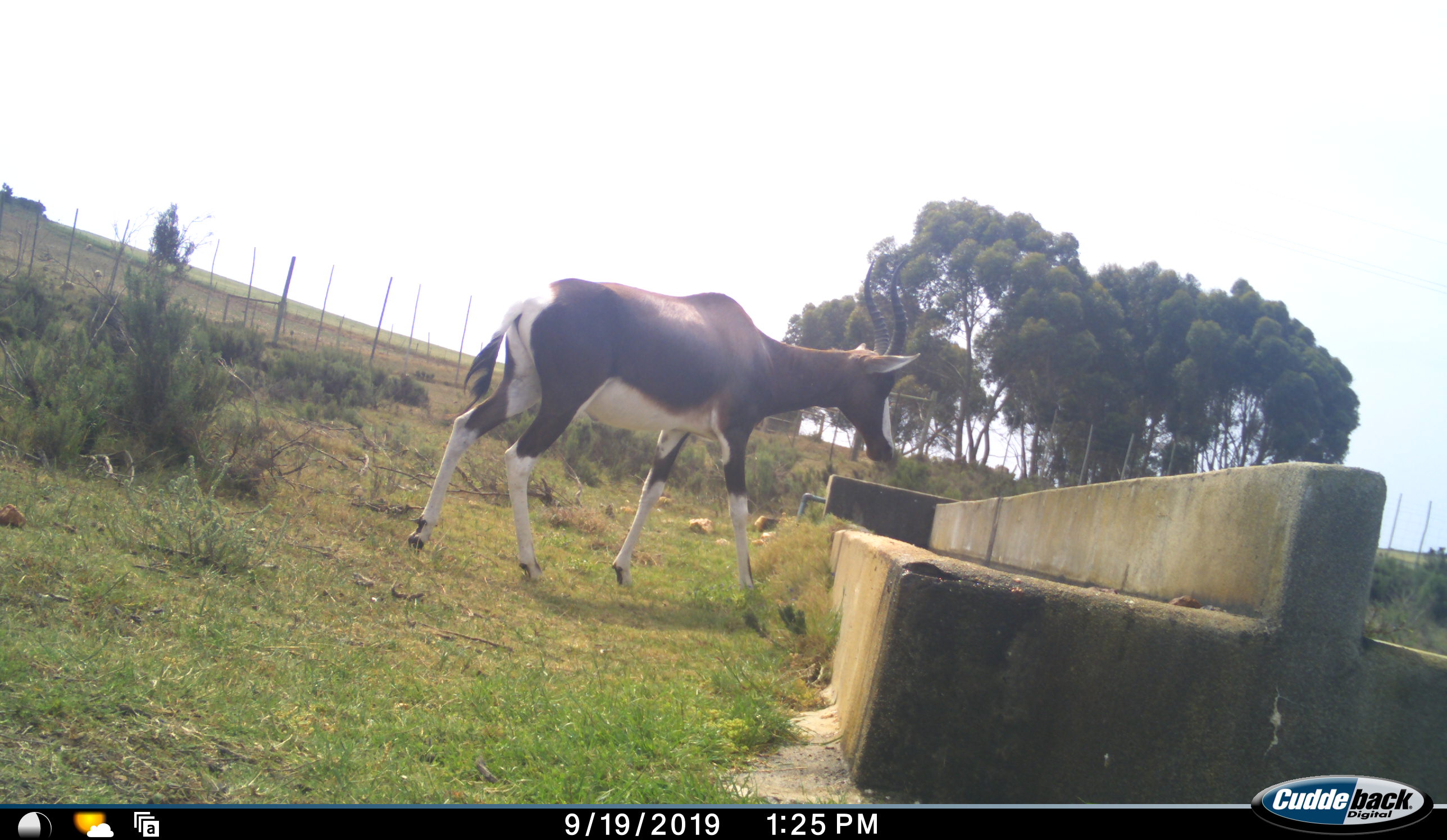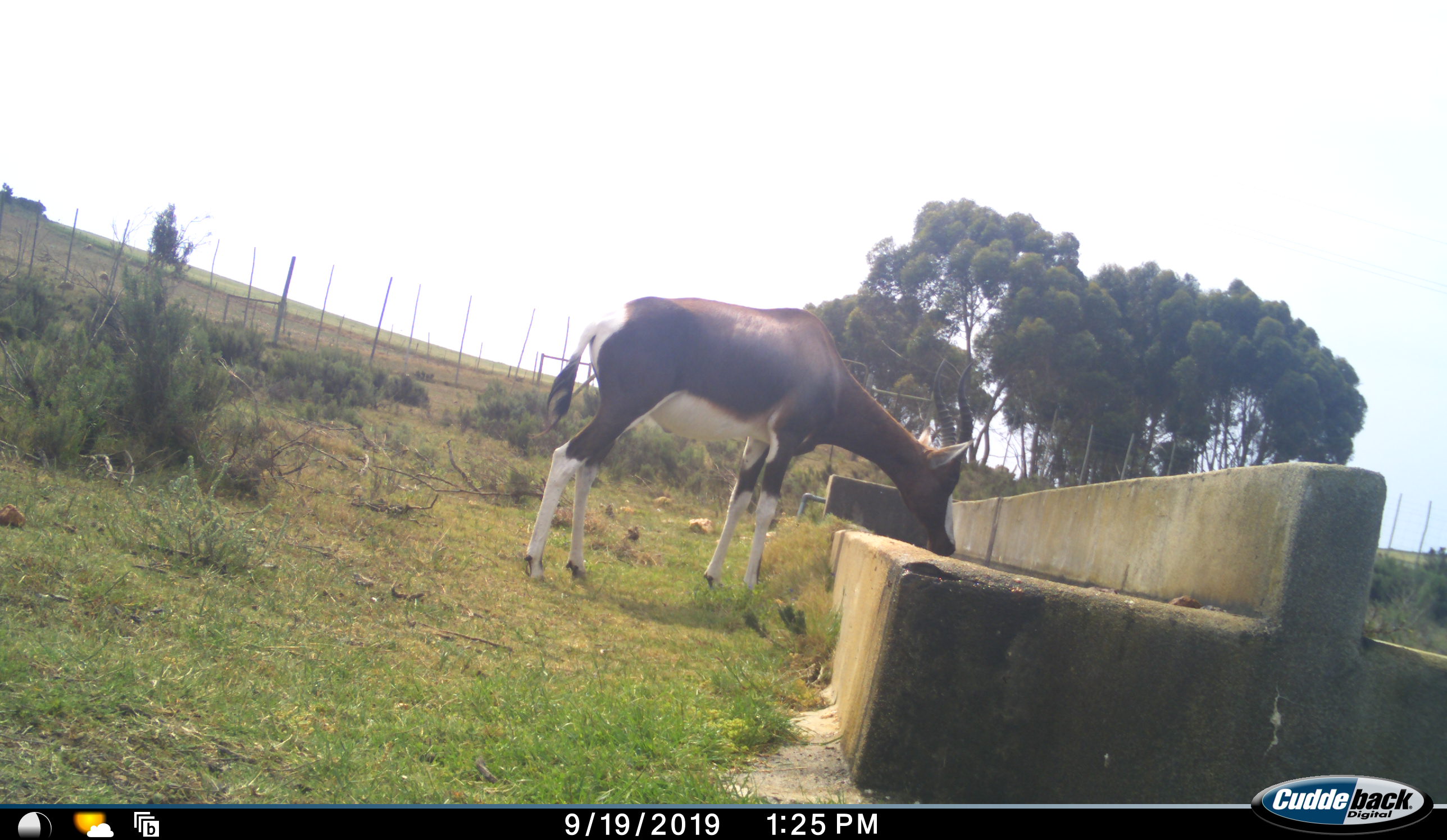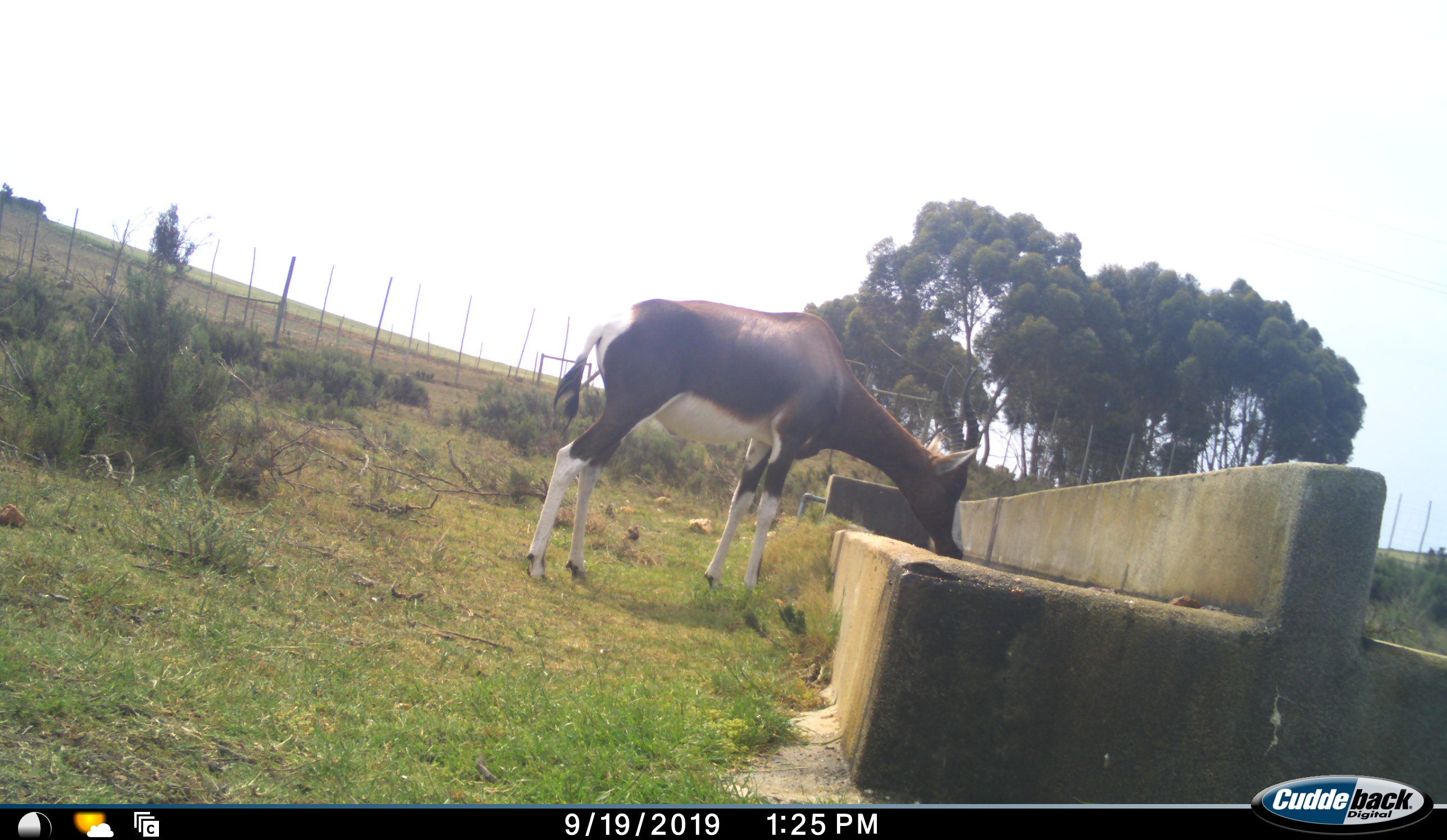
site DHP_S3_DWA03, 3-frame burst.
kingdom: Animalia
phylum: Chordata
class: Mammalia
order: Artiodactyla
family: Bovidae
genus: Damaliscus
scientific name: Damaliscus pygargus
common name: bontebok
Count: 1.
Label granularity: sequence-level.